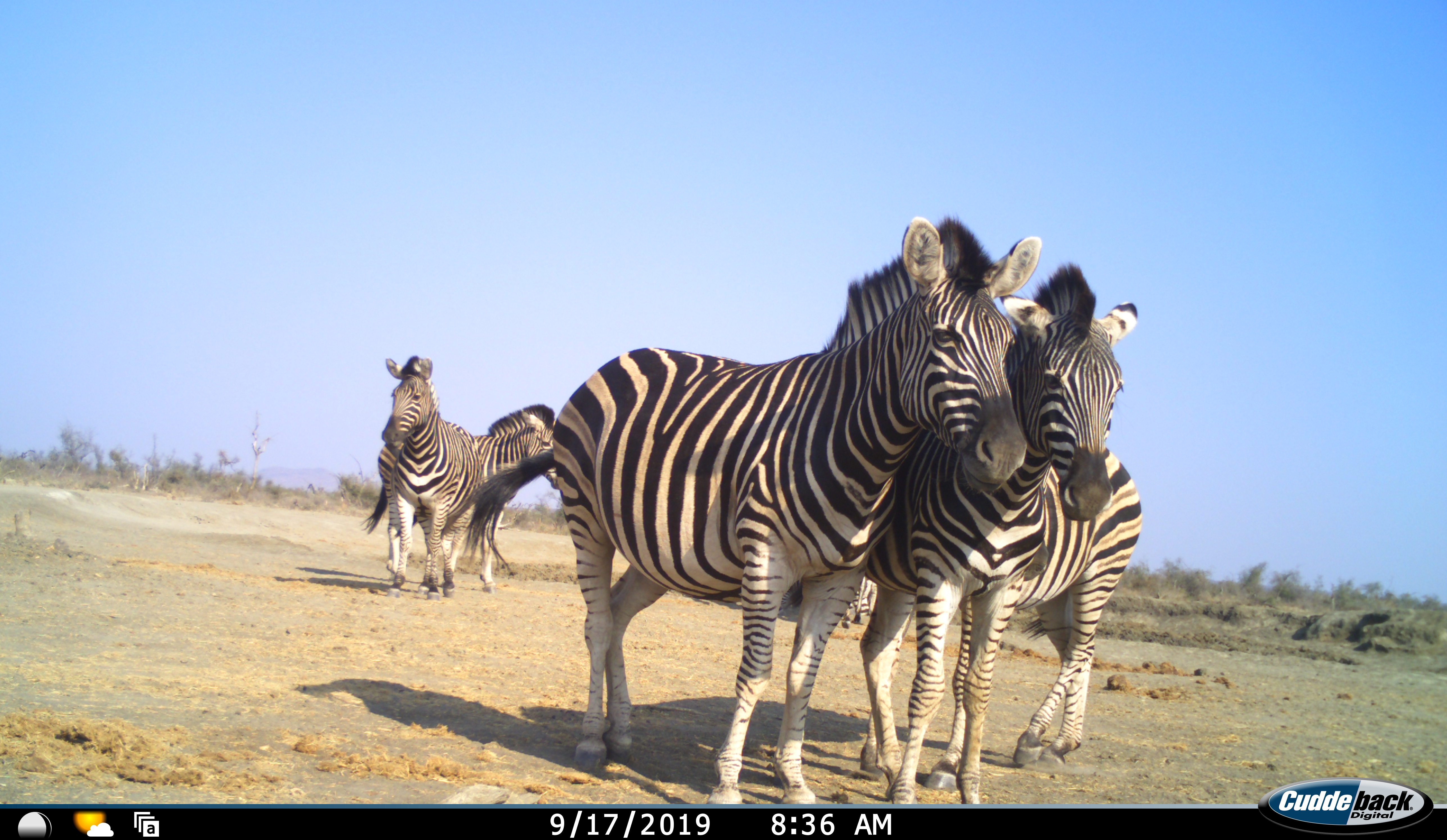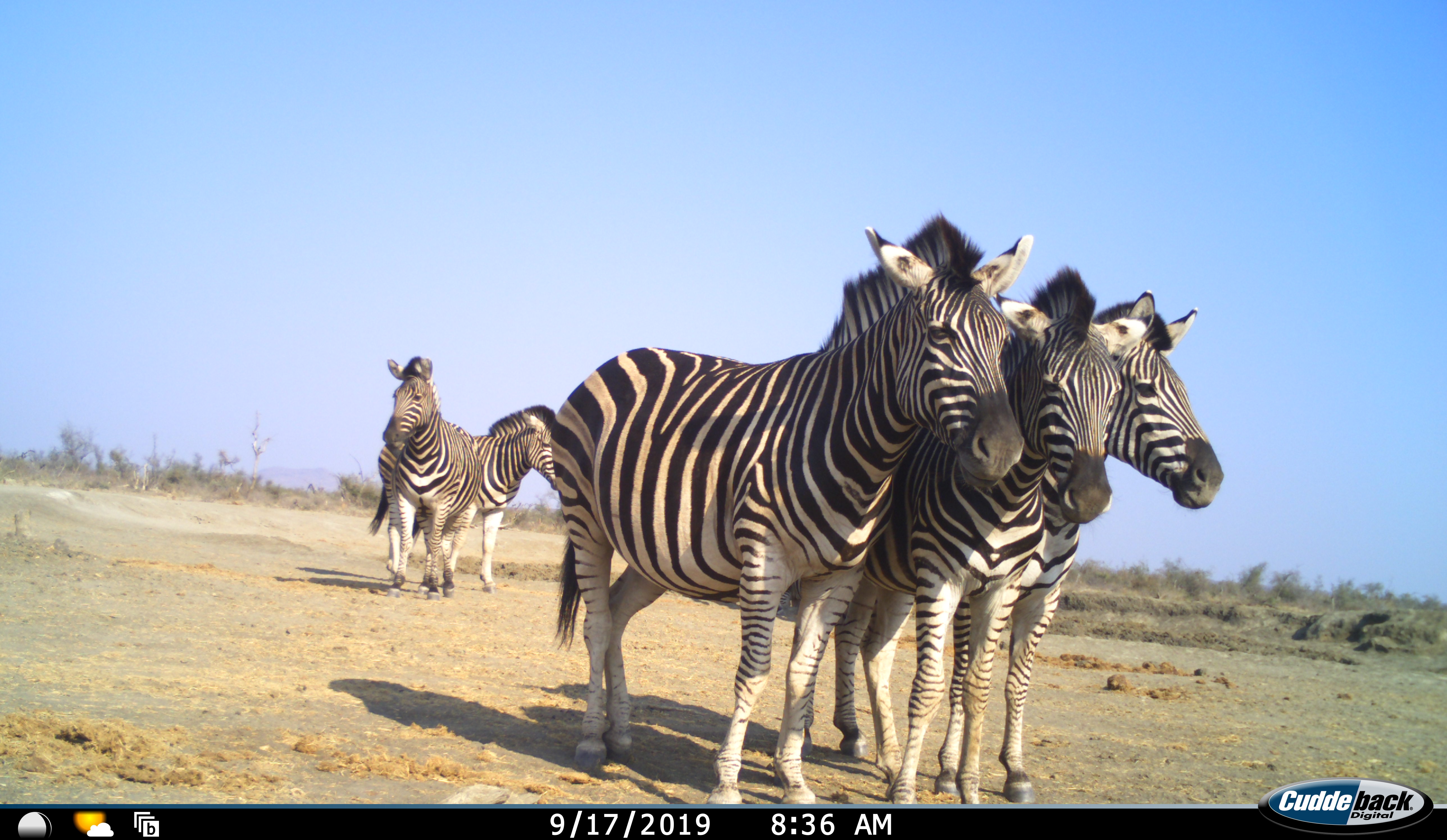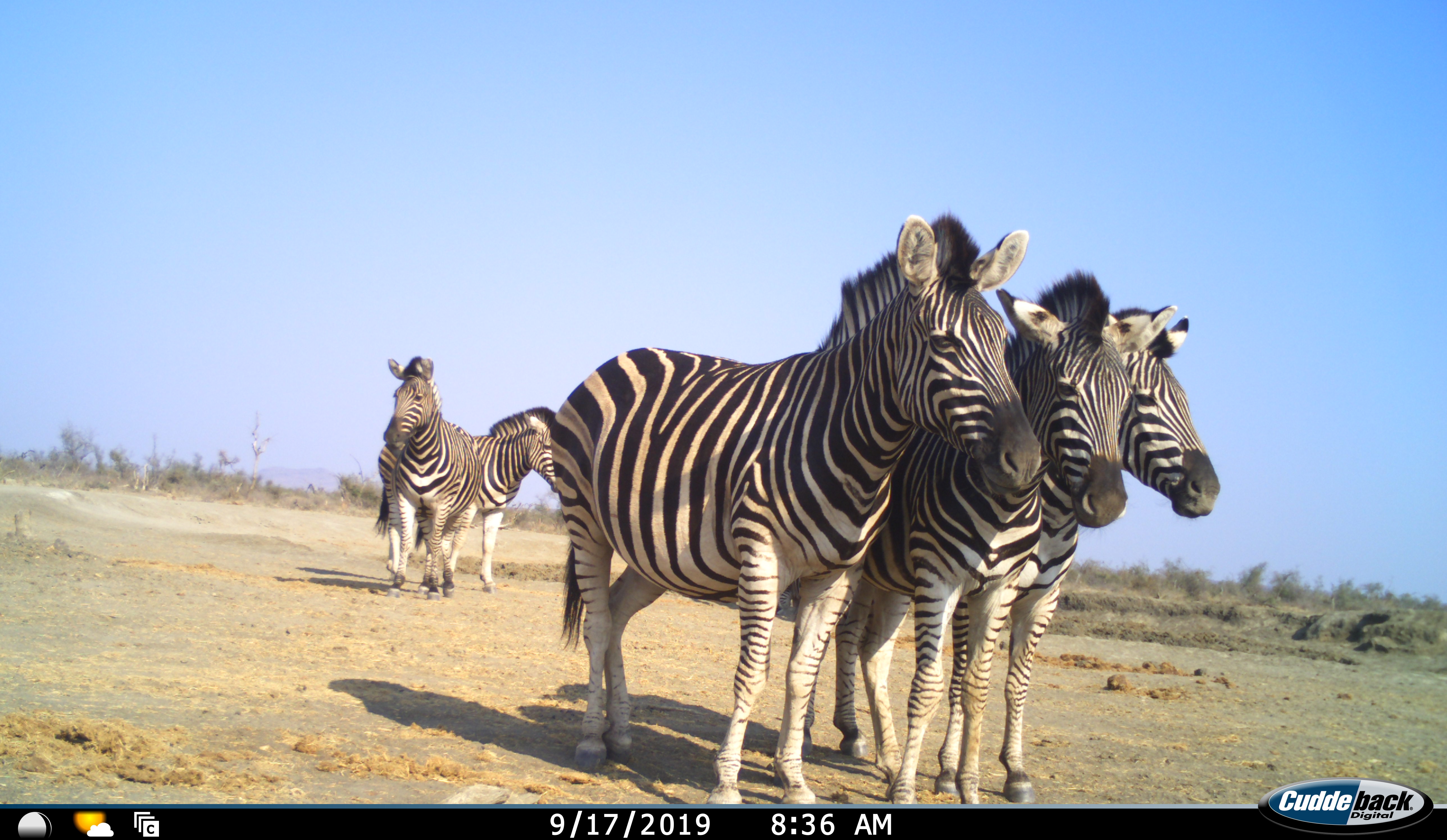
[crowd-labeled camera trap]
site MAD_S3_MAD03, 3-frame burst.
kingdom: Animalia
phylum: Chordata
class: Mammalia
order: Perissodactyla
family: Equidae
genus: Equus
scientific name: Equus quagga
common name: plains zebra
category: zebraplains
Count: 5.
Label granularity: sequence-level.